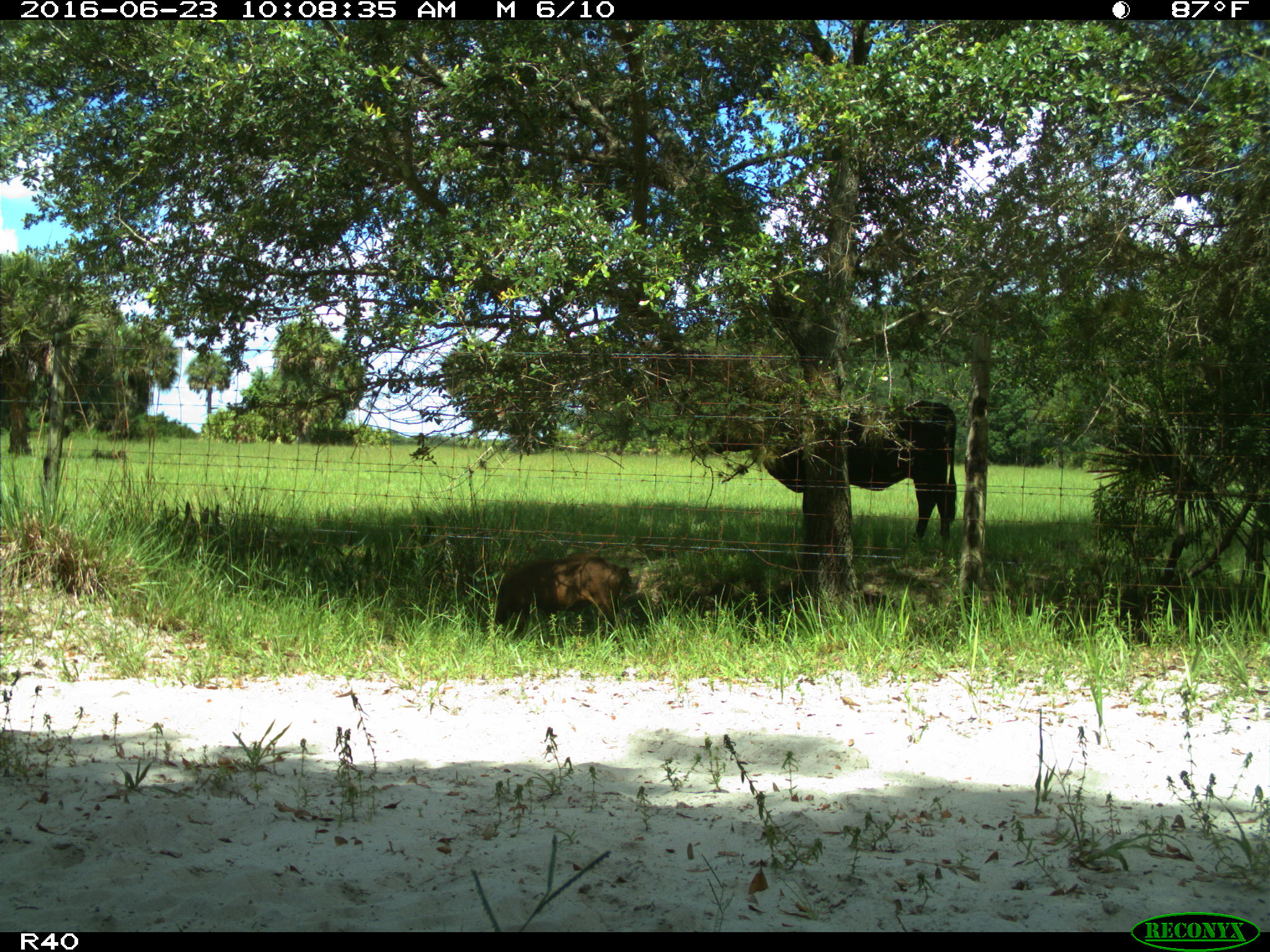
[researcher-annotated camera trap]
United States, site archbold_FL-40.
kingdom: Animalia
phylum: Chordata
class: Mammalia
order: Artiodactyla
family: Suidae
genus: Sus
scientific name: Sus scrofa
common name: wild boar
Sus scrofa (wild boar).